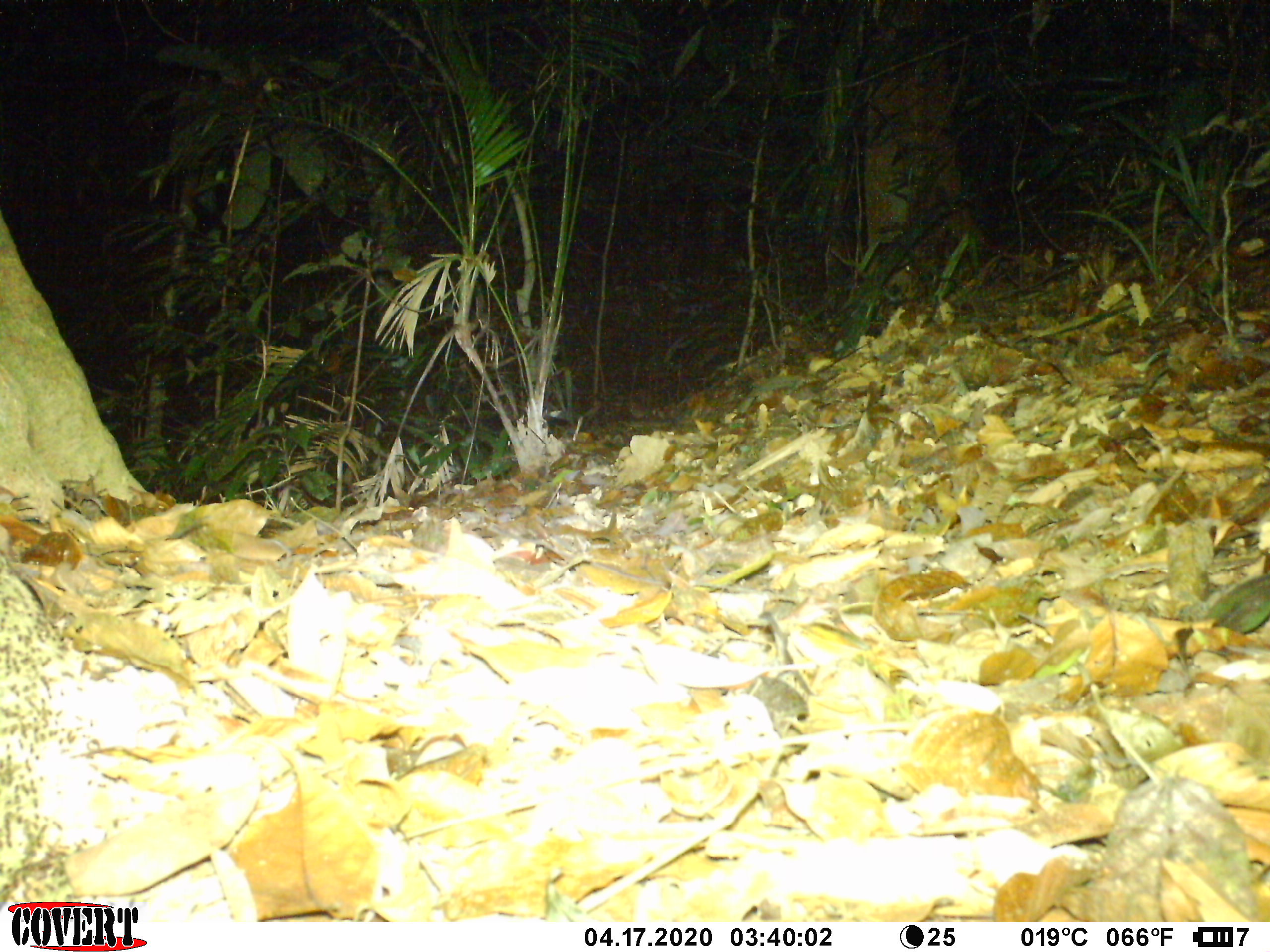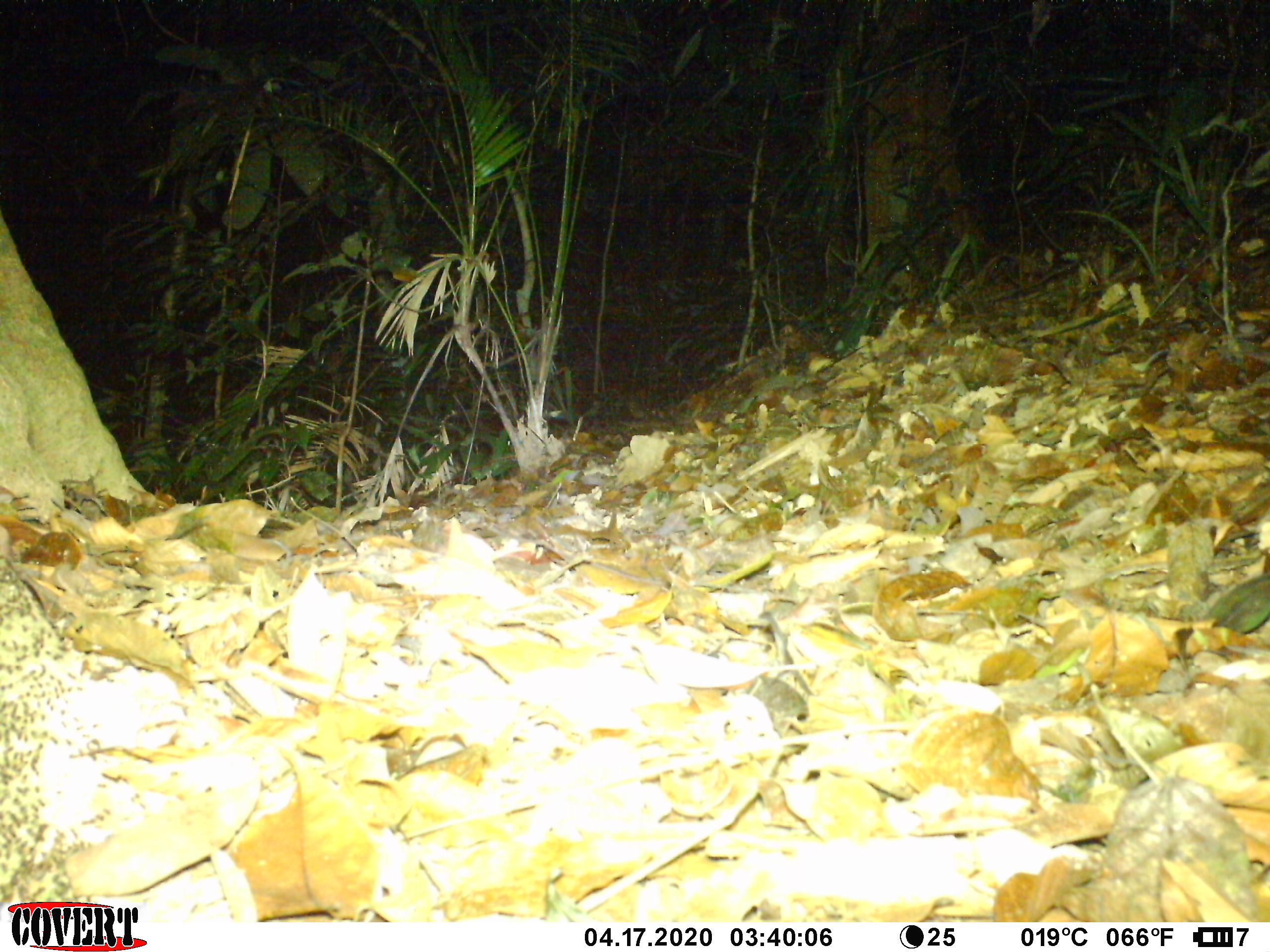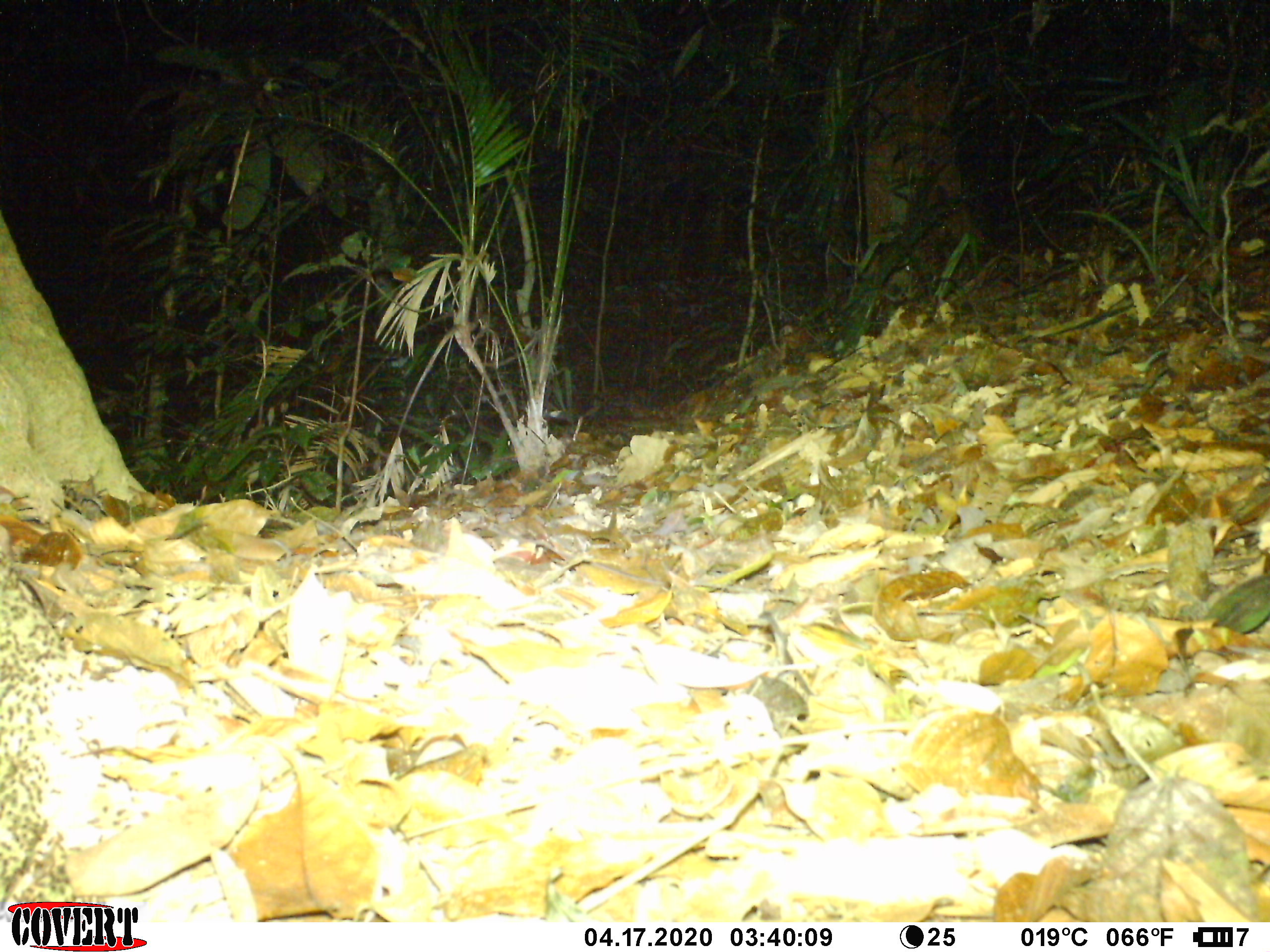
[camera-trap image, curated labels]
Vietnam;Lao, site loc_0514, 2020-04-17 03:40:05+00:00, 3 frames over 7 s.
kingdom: Animalia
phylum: Arthropoda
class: Insecta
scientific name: Insecta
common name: insect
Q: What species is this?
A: Insect (Insecta).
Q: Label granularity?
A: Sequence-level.